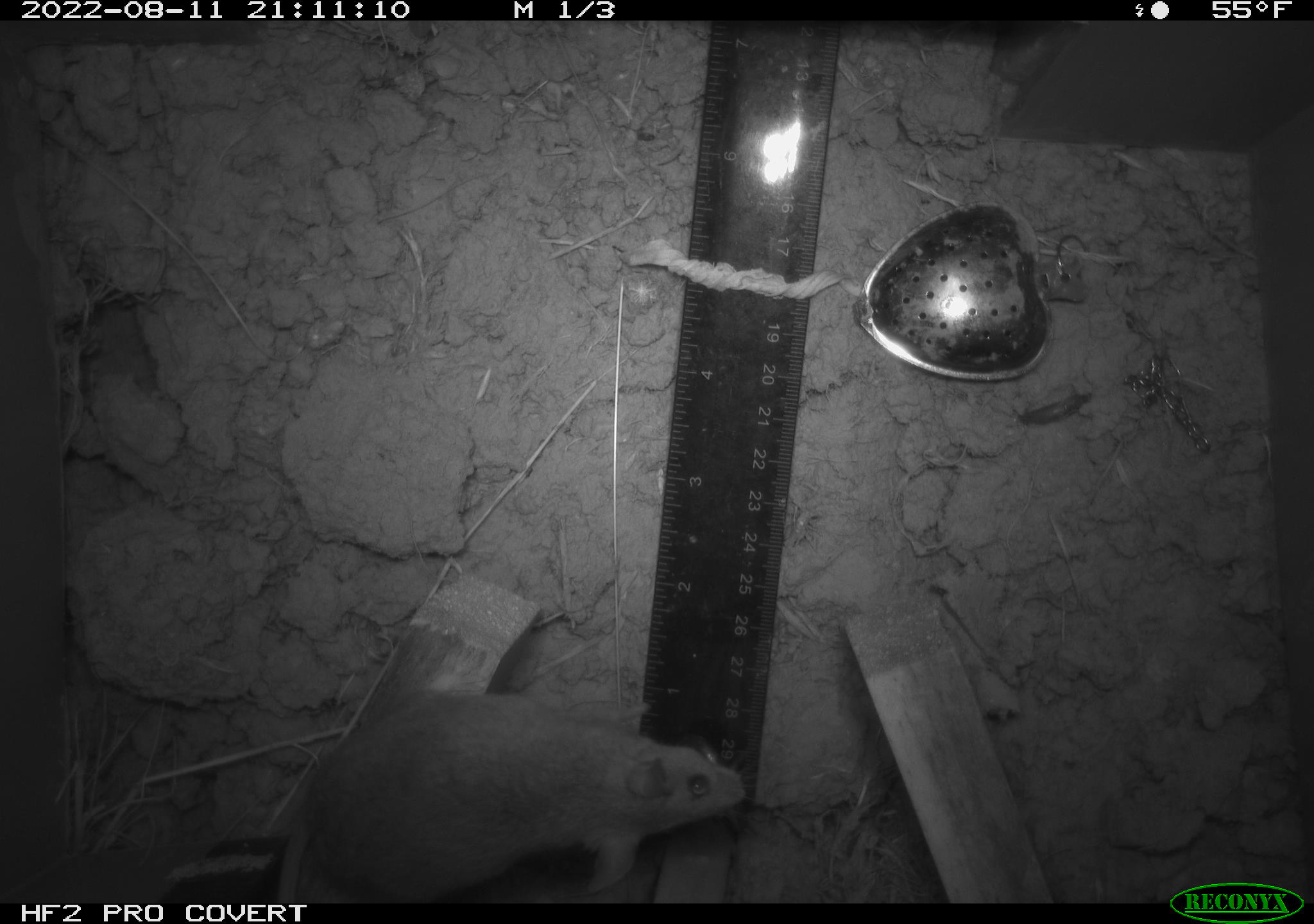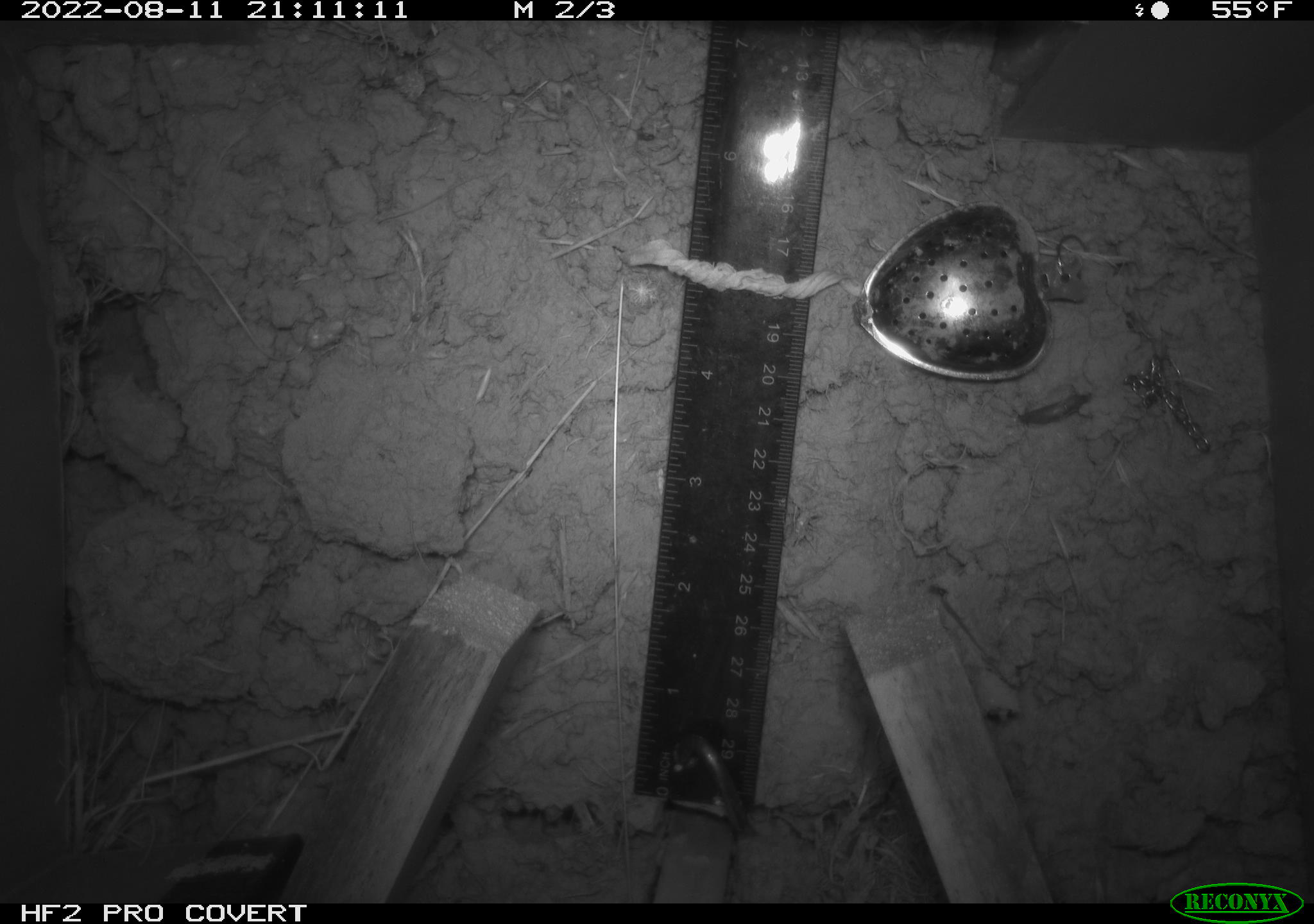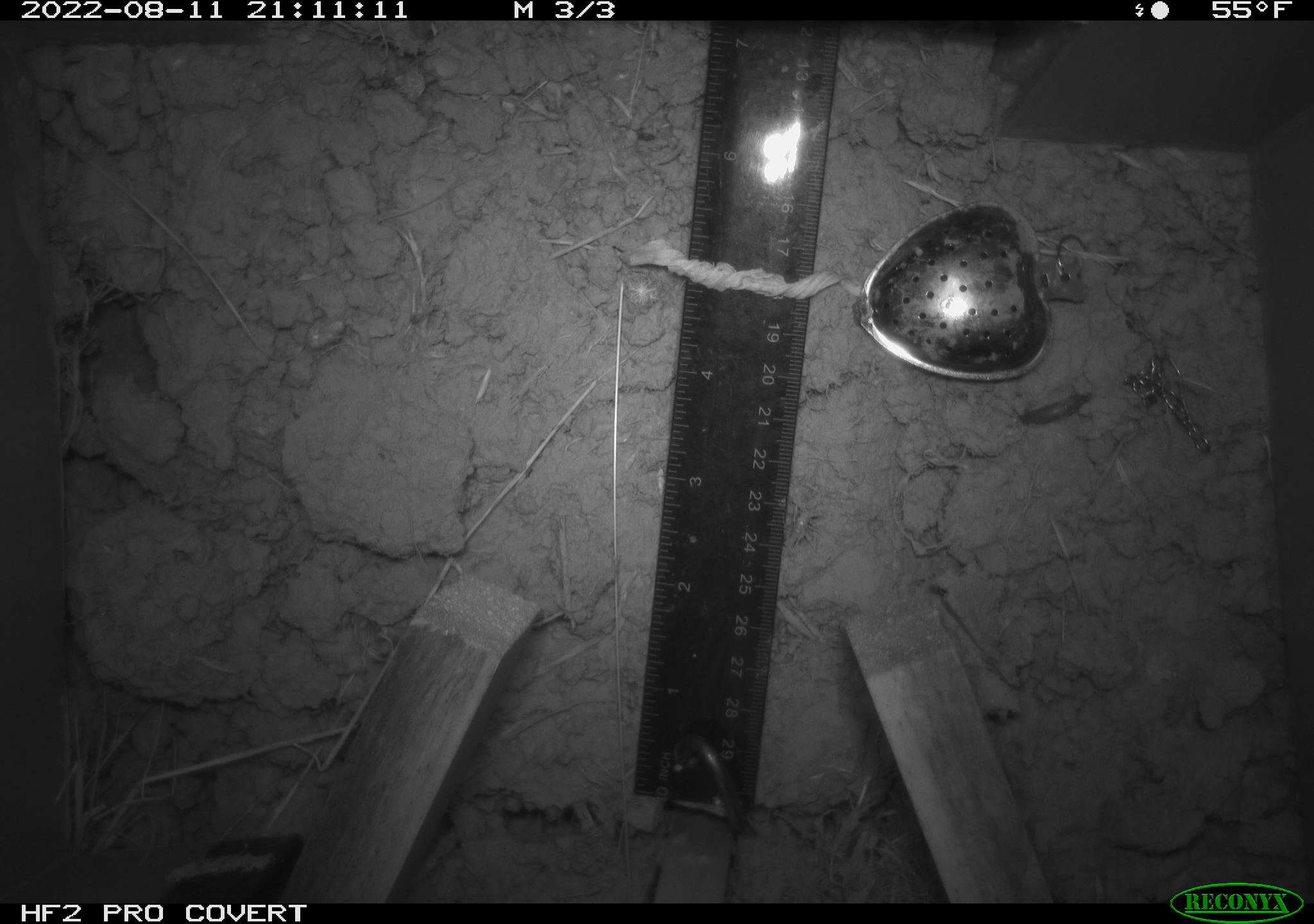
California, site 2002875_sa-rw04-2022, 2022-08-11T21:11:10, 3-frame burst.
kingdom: Animalia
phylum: Chordata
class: Mammalia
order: Rodentia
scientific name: Rodentia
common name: mouse species